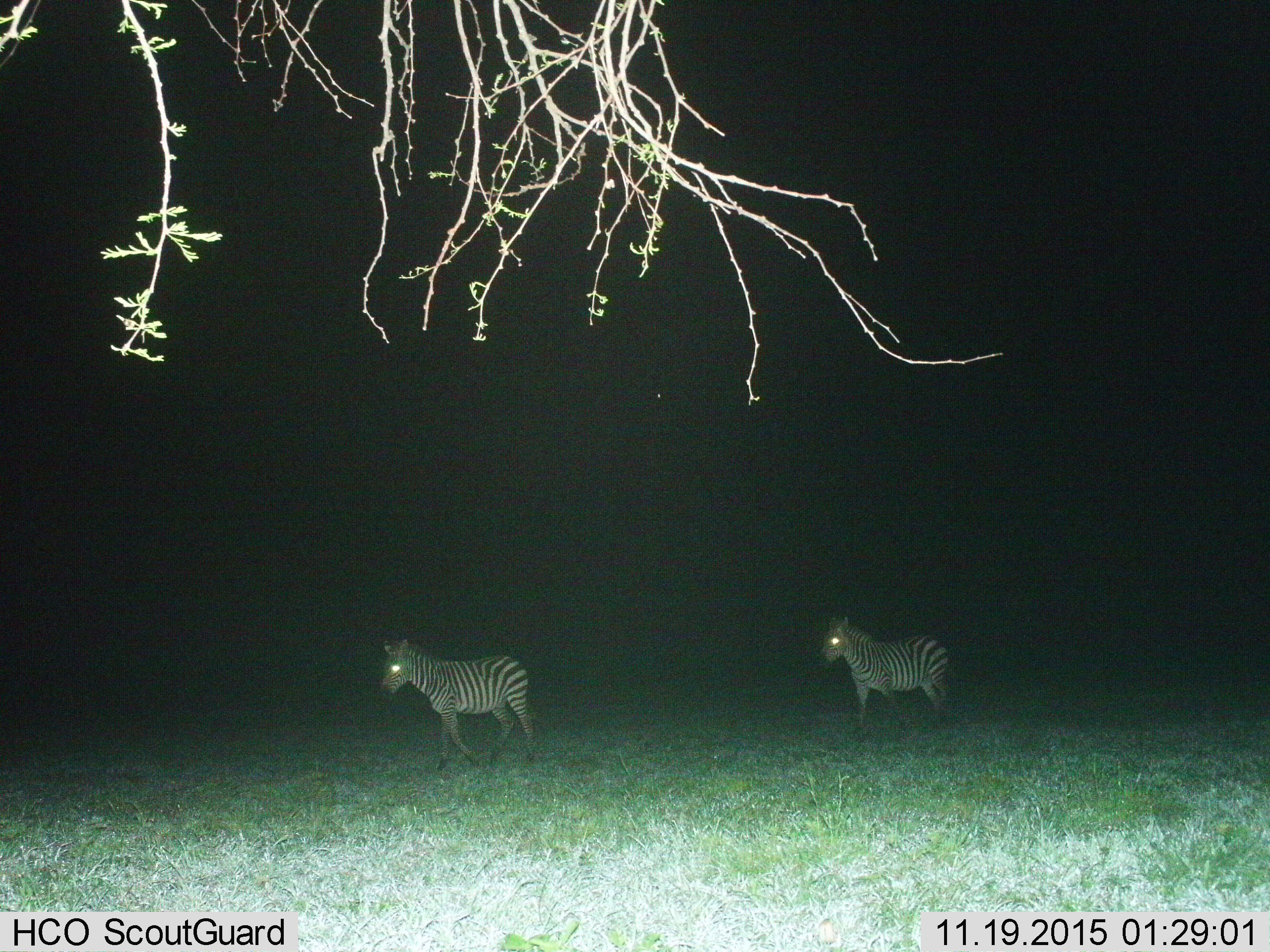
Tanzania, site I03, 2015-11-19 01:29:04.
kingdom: Animalia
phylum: Chordata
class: Mammalia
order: Perissodactyla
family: Equidae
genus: Equus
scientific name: Equus quagga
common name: plains zebra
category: zebra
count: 2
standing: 10%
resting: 0%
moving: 90%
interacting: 0%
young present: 0%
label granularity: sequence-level